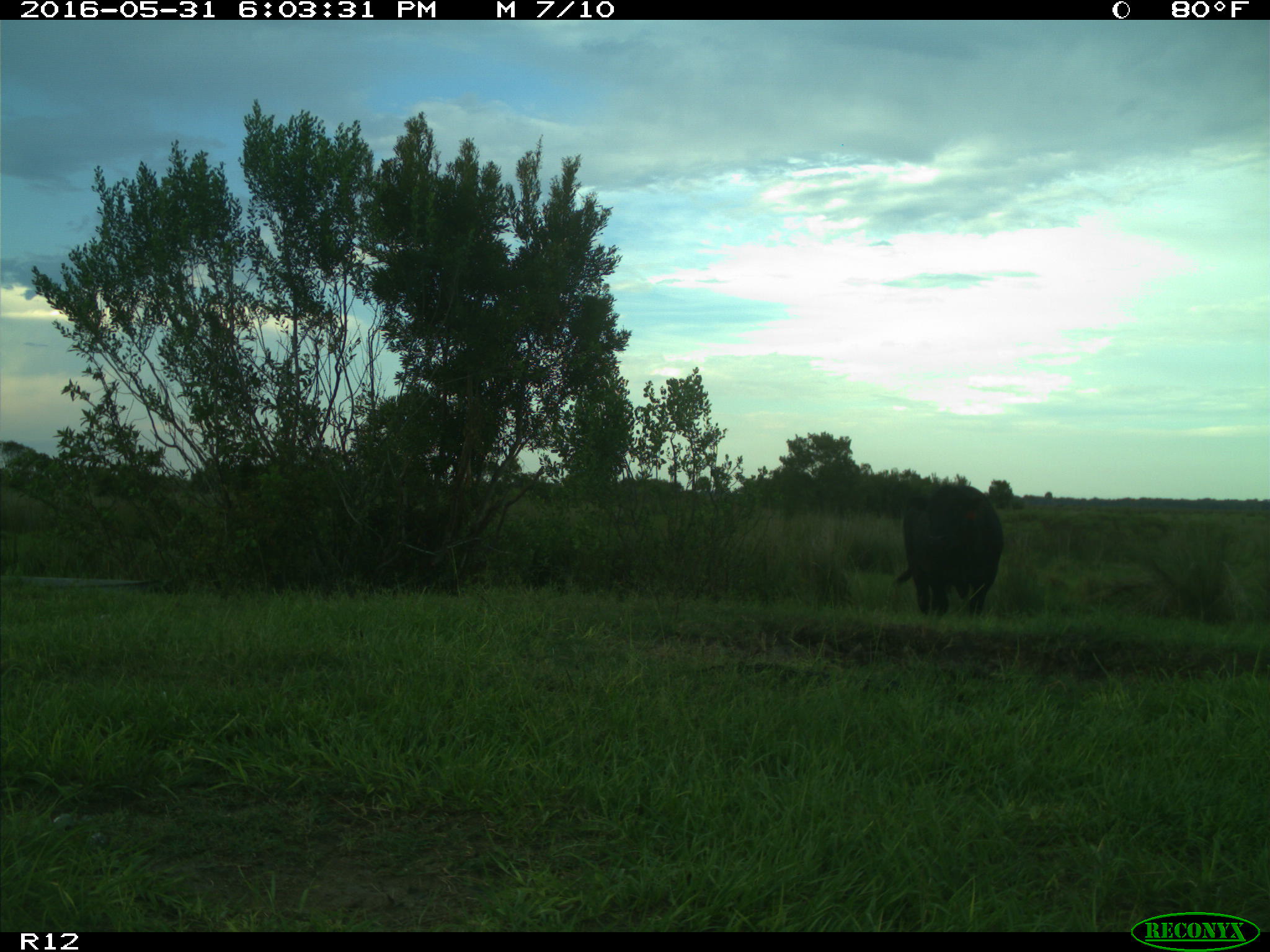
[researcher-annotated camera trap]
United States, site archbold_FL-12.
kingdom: Animalia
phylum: Chordata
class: Mammalia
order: Artiodactyla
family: Bovidae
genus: Bos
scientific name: Bos taurus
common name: domestic cow